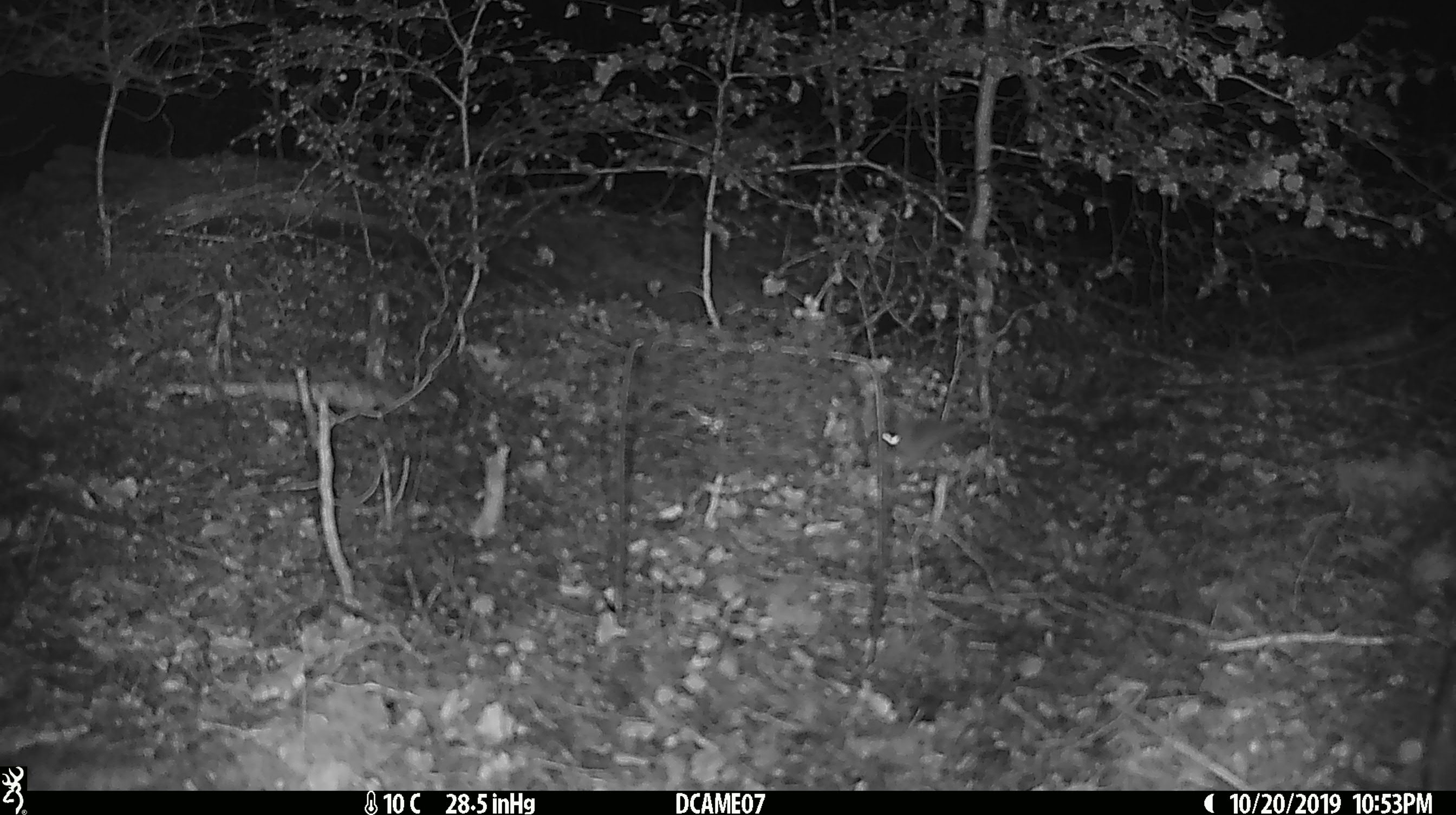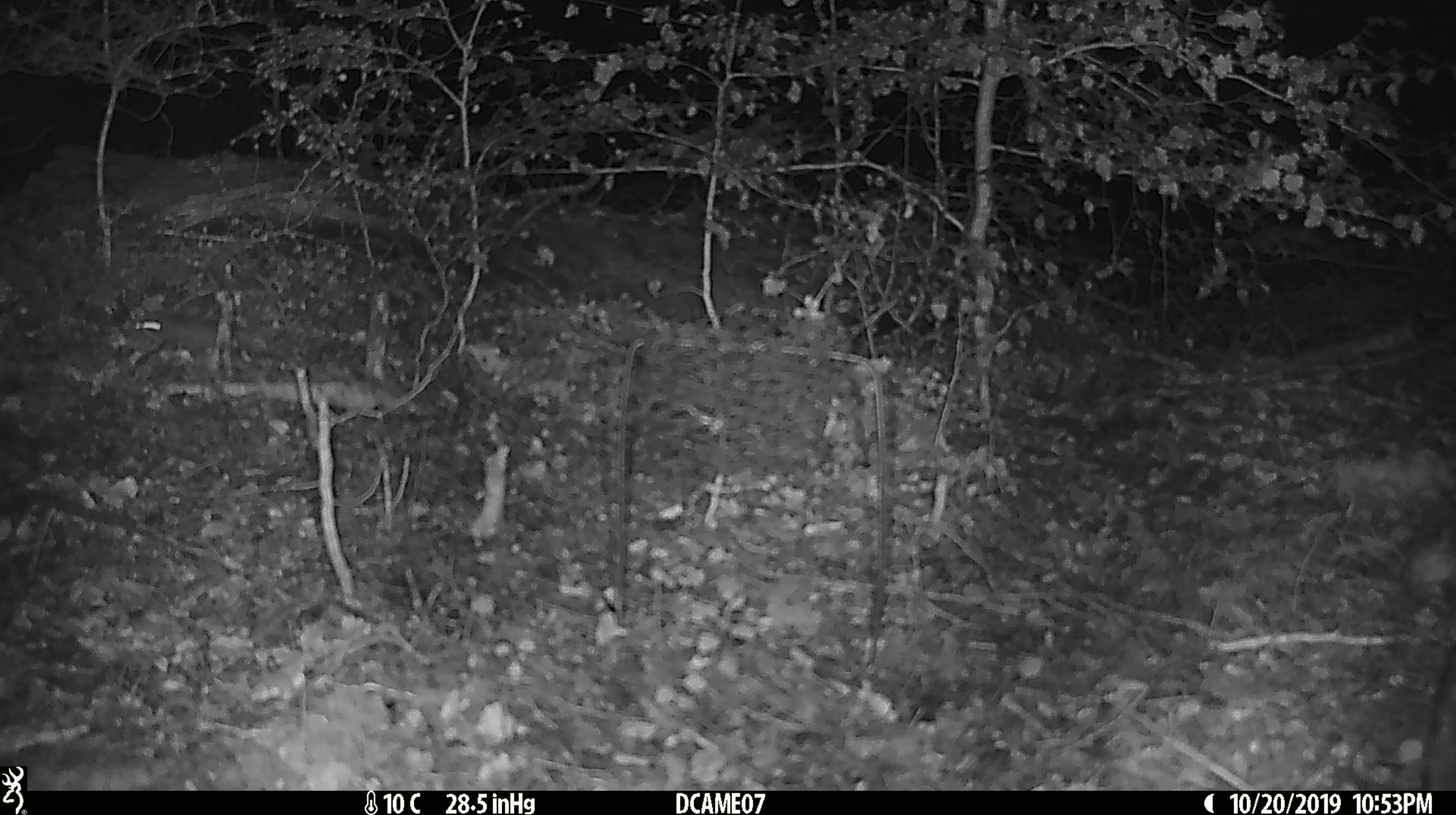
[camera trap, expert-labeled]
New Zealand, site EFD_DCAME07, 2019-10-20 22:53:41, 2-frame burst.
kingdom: Animalia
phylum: Chordata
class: Mammalia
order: Rodentia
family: Muridae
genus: Mus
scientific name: Mus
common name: mouse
Mouse (Mus).